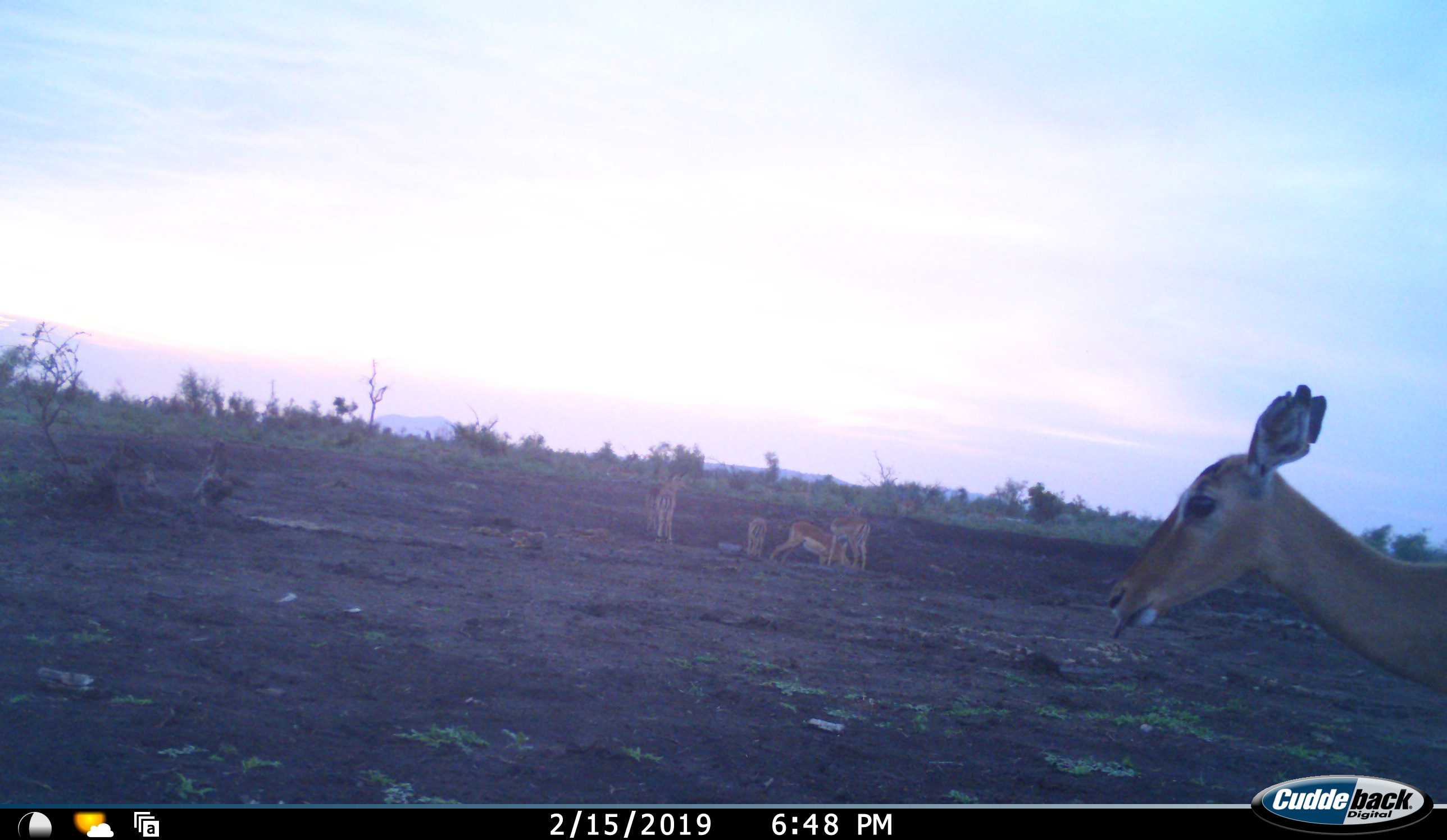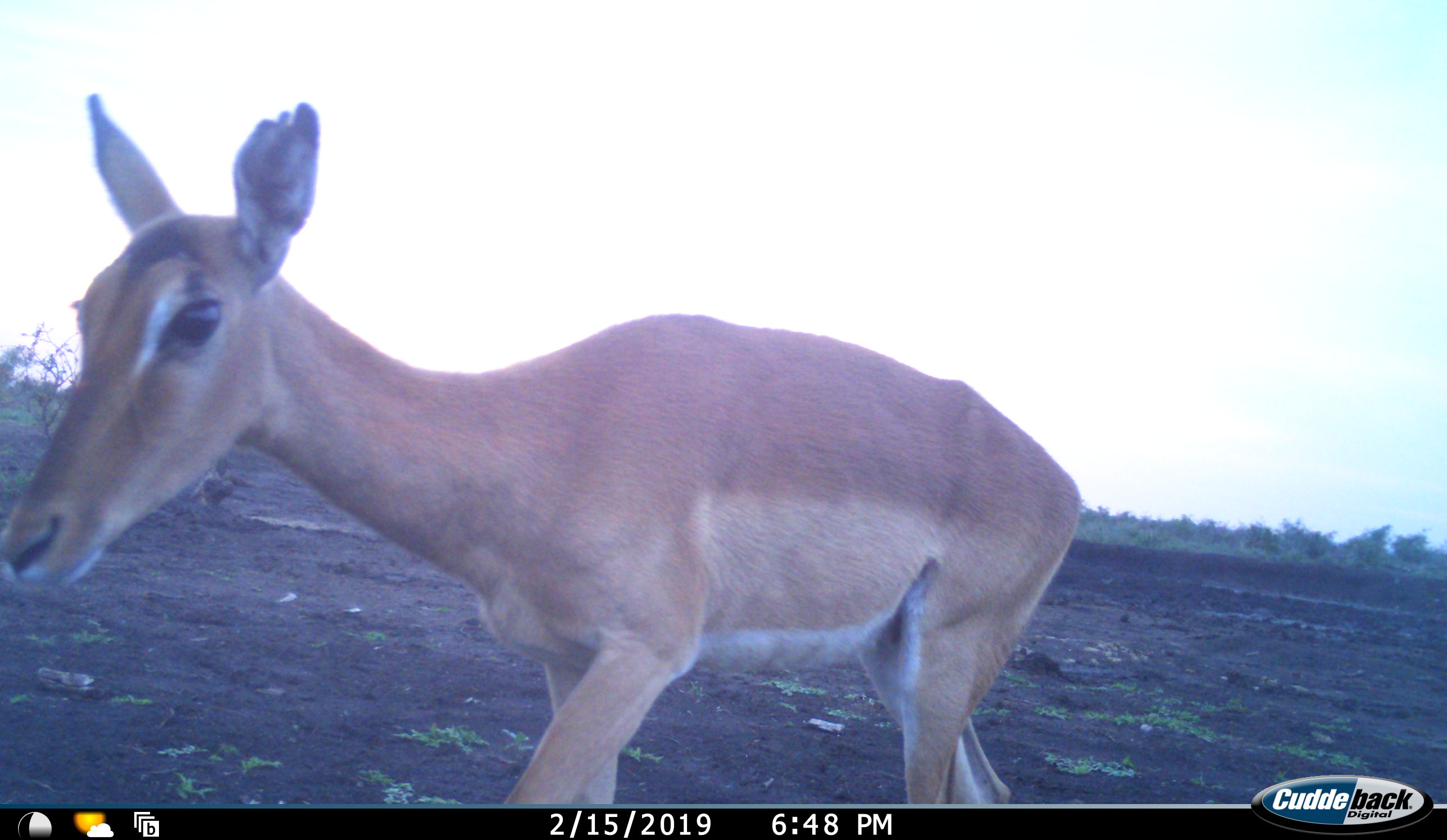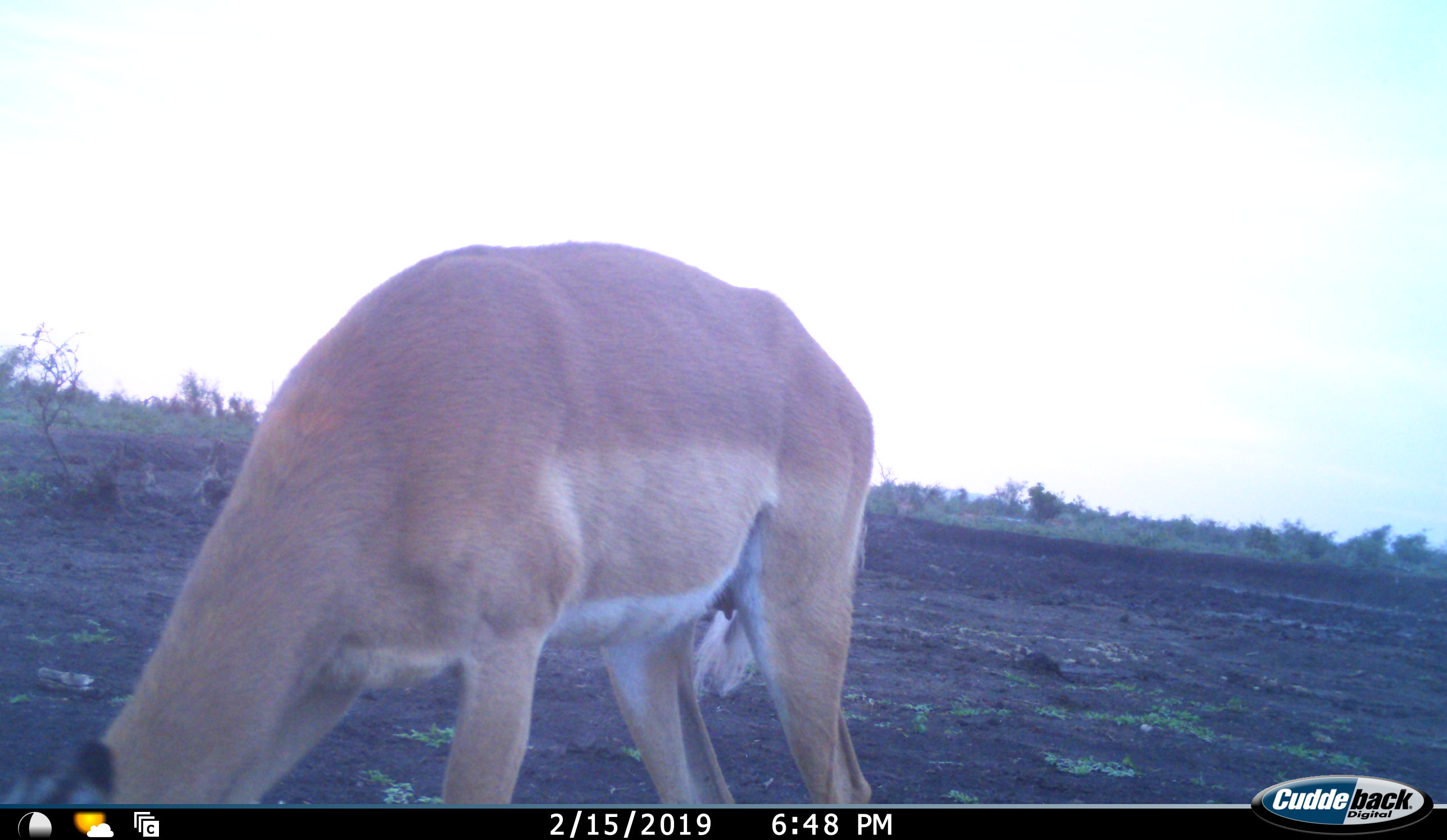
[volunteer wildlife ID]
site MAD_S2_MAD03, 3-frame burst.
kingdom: Animalia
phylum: Chordata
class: Mammalia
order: Artiodactyla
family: Bovidae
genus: Aepyceros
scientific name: Aepyceros melampus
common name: impala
Impala (Aepyceros melampus), count 5. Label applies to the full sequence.